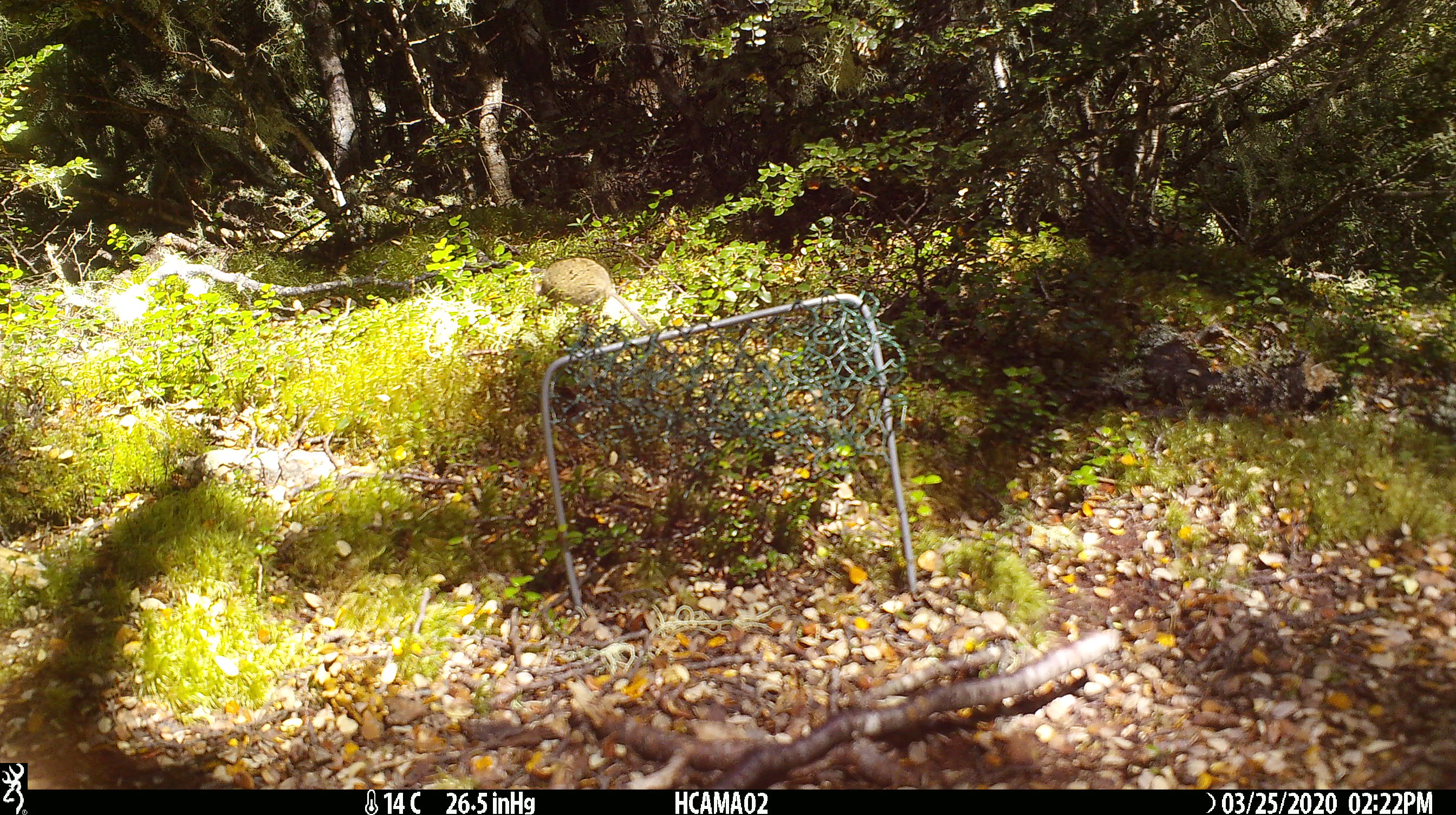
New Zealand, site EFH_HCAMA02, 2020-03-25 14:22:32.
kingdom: Animalia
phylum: Chordata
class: Mammalia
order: Rodentia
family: Muridae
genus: Mus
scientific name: Mus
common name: mouse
Mouse (Mus).